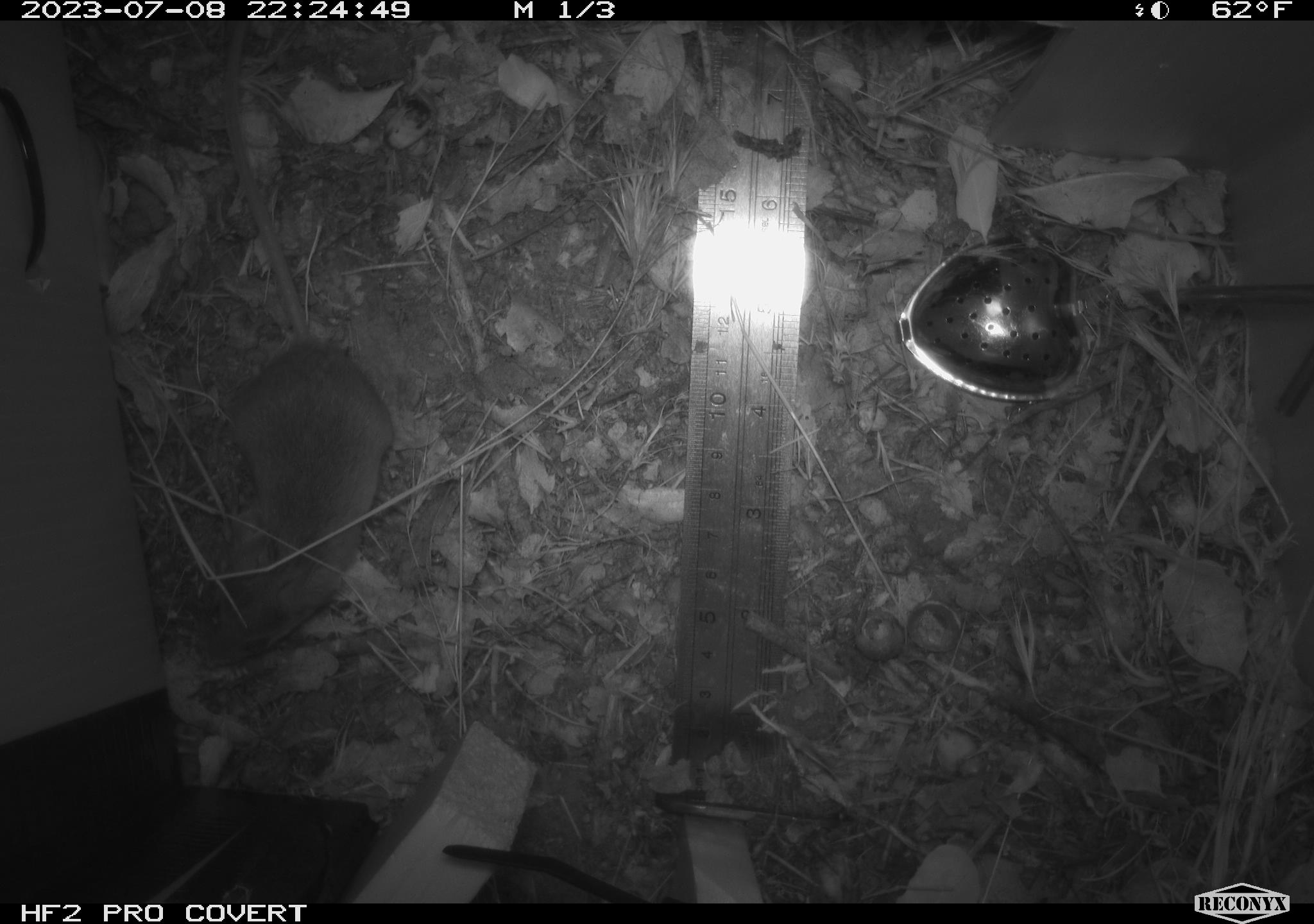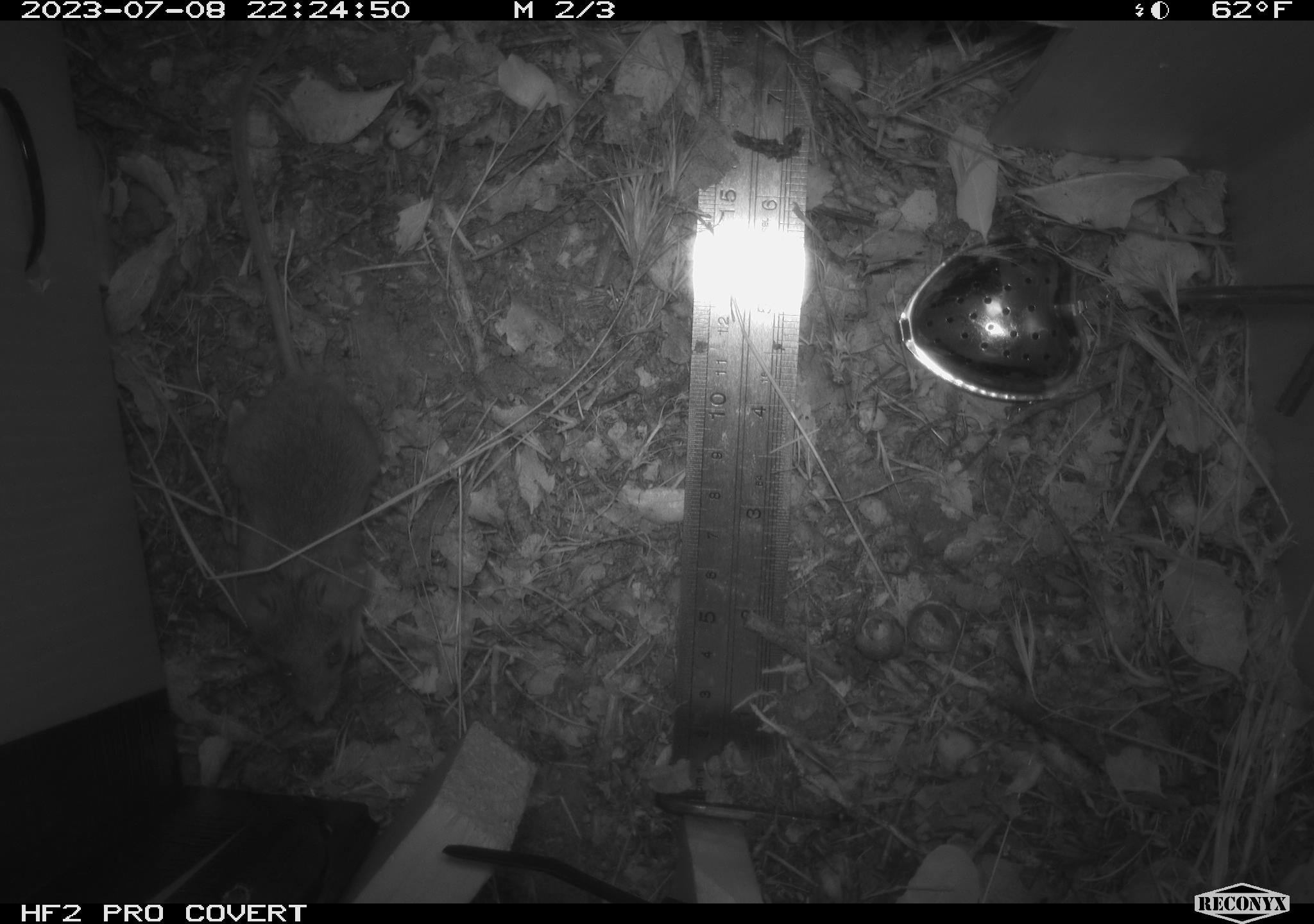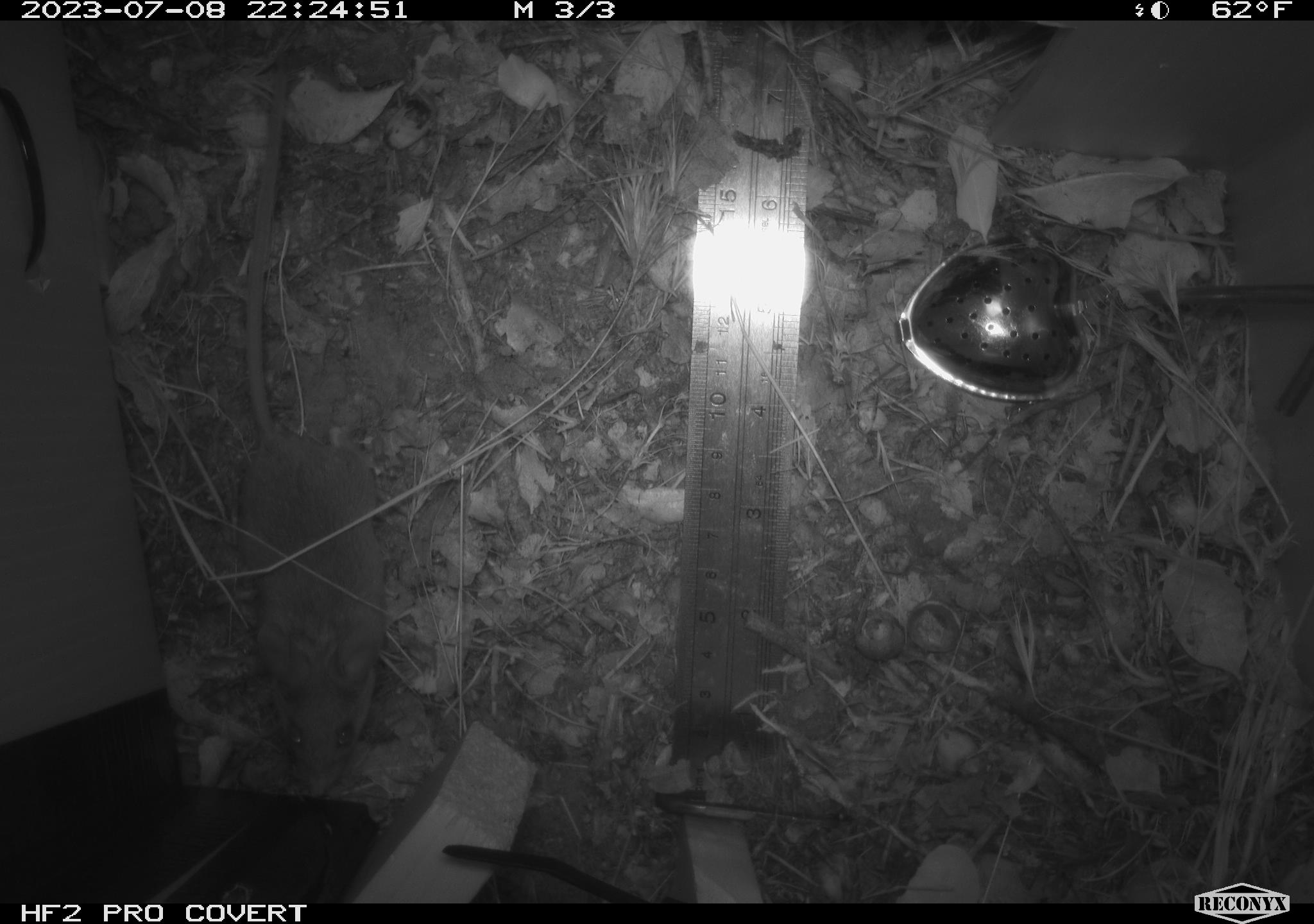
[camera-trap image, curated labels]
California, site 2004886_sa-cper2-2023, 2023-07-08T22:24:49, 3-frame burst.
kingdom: Animalia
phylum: Chordata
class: Mammalia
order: Rodentia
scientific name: Rodentia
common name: mouse species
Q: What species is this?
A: Mouse species (Rodentia).